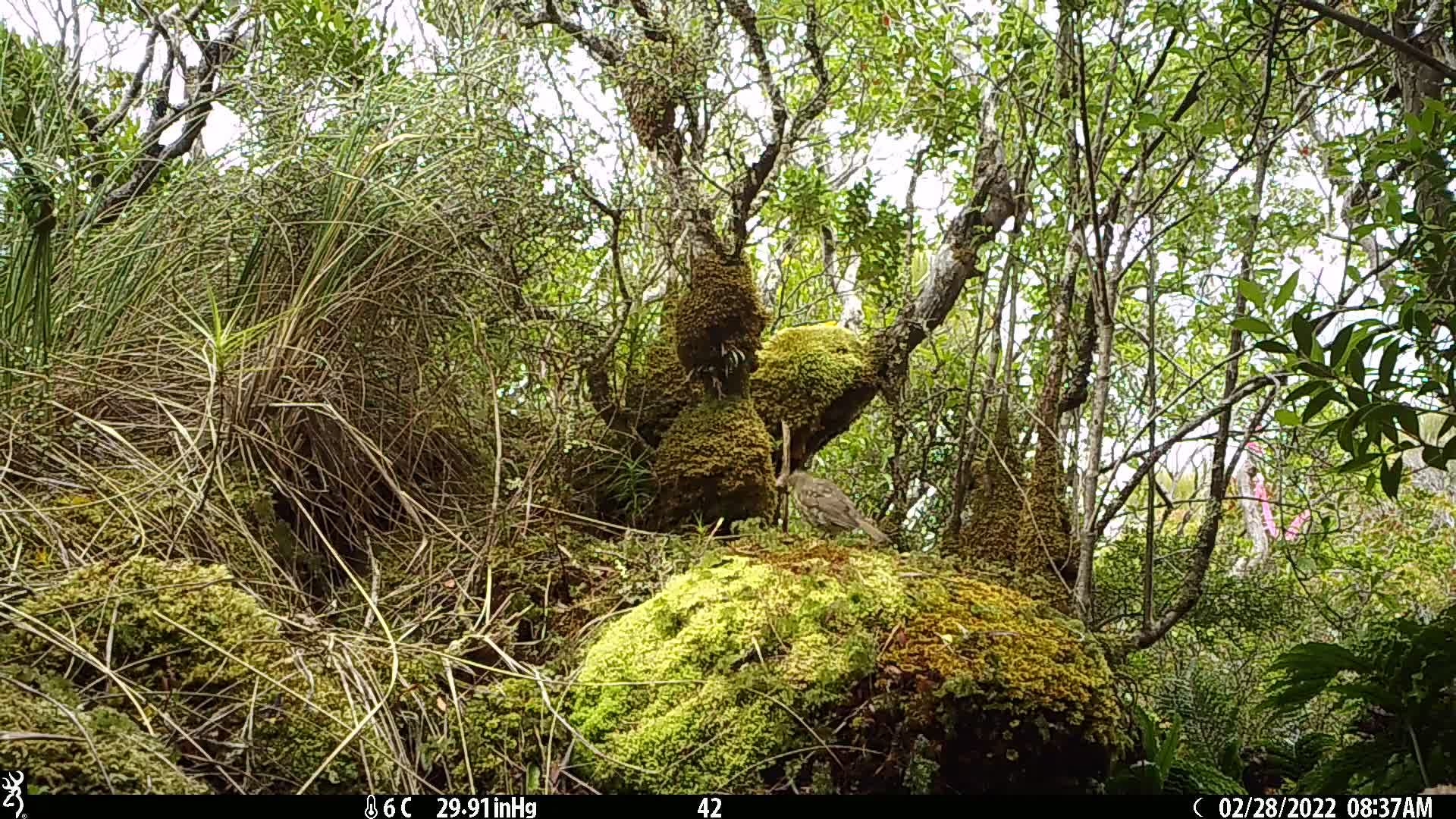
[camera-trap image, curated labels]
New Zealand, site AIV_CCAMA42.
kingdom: Animalia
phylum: Chordata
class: Aves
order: Passeriformes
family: Turdidae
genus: Turdus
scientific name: Turdus philomelos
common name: song thrush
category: thrush